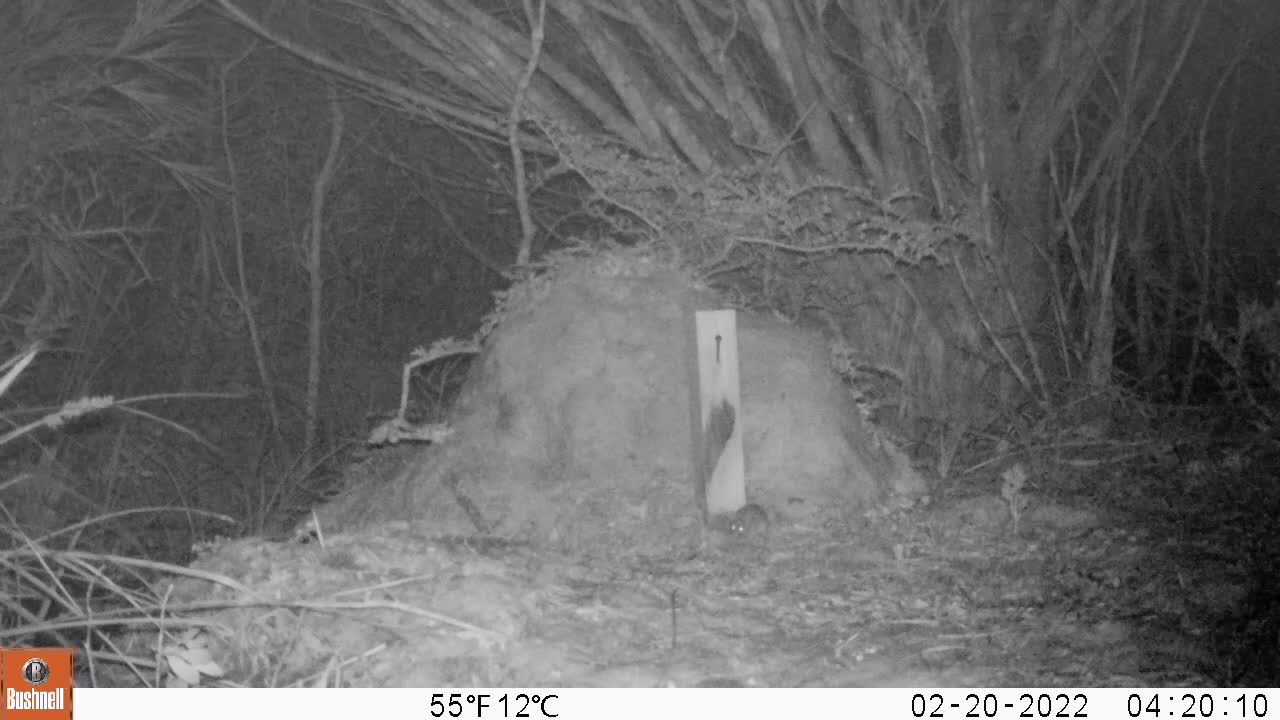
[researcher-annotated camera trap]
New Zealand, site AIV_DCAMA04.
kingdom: Animalia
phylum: Chordata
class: Mammalia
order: Rodentia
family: Muridae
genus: Mus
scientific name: Mus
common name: mouse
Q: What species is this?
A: Mouse (Mus).